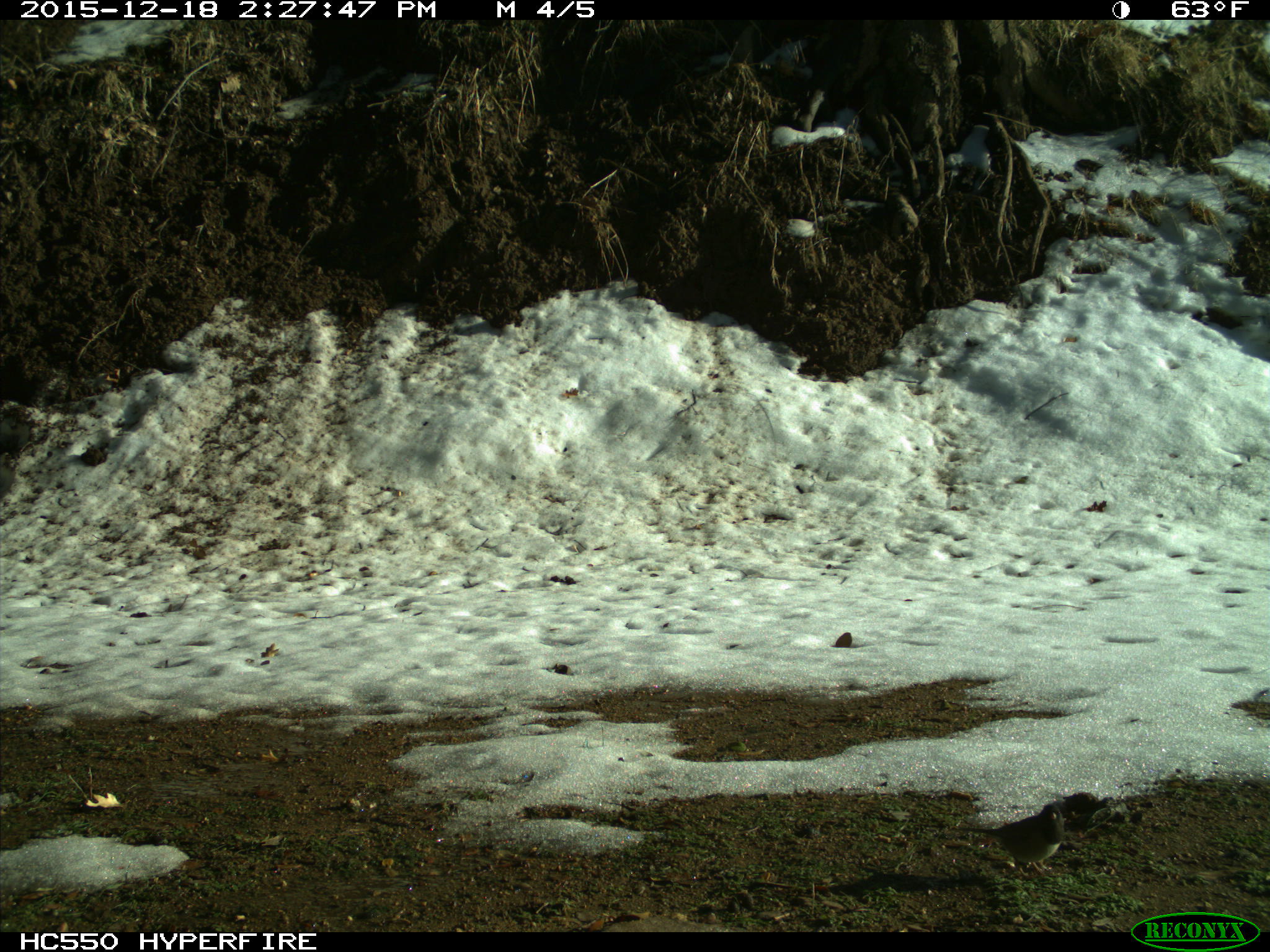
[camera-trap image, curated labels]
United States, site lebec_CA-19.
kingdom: Animalia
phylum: Chordata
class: Aves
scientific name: Aves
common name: birds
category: unidentified bird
Unidentified bird (birds) (Aves).